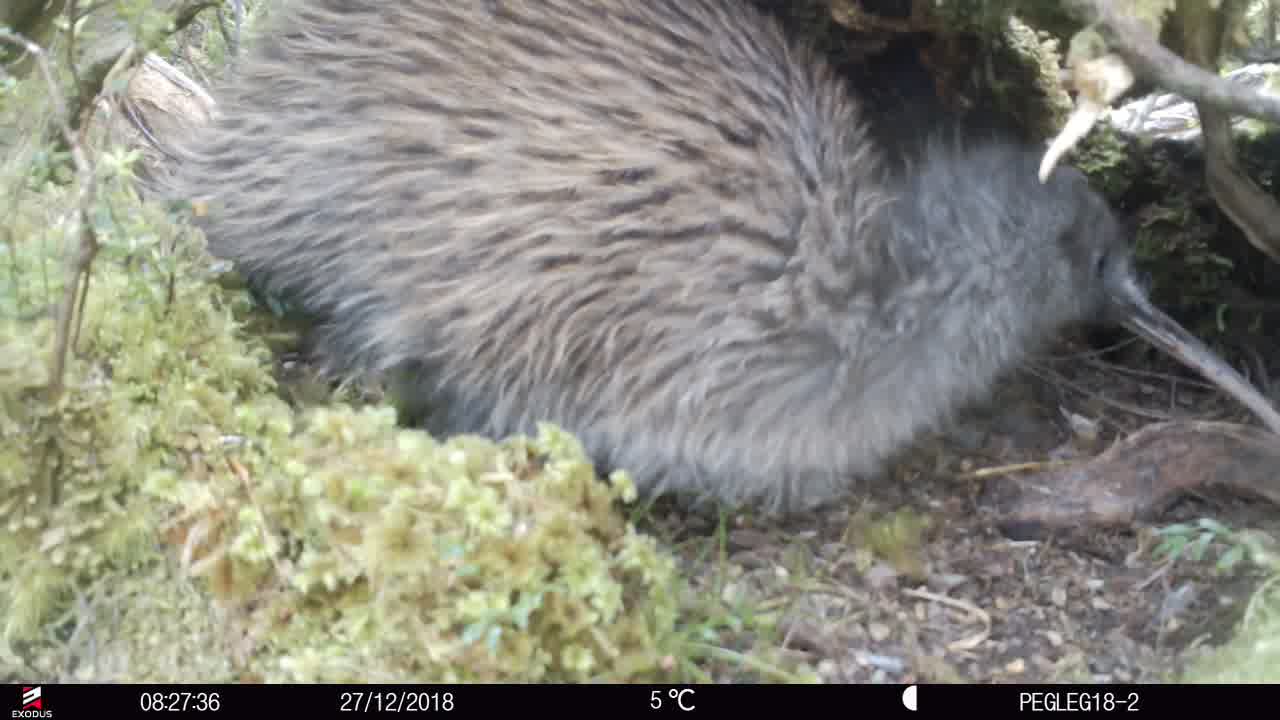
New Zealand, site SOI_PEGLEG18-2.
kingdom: Animalia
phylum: Chordata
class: Aves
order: Apterygiformes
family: Apterygidae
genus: Apteryx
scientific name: Apteryx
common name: kiwi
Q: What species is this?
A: Kiwi (Apteryx).